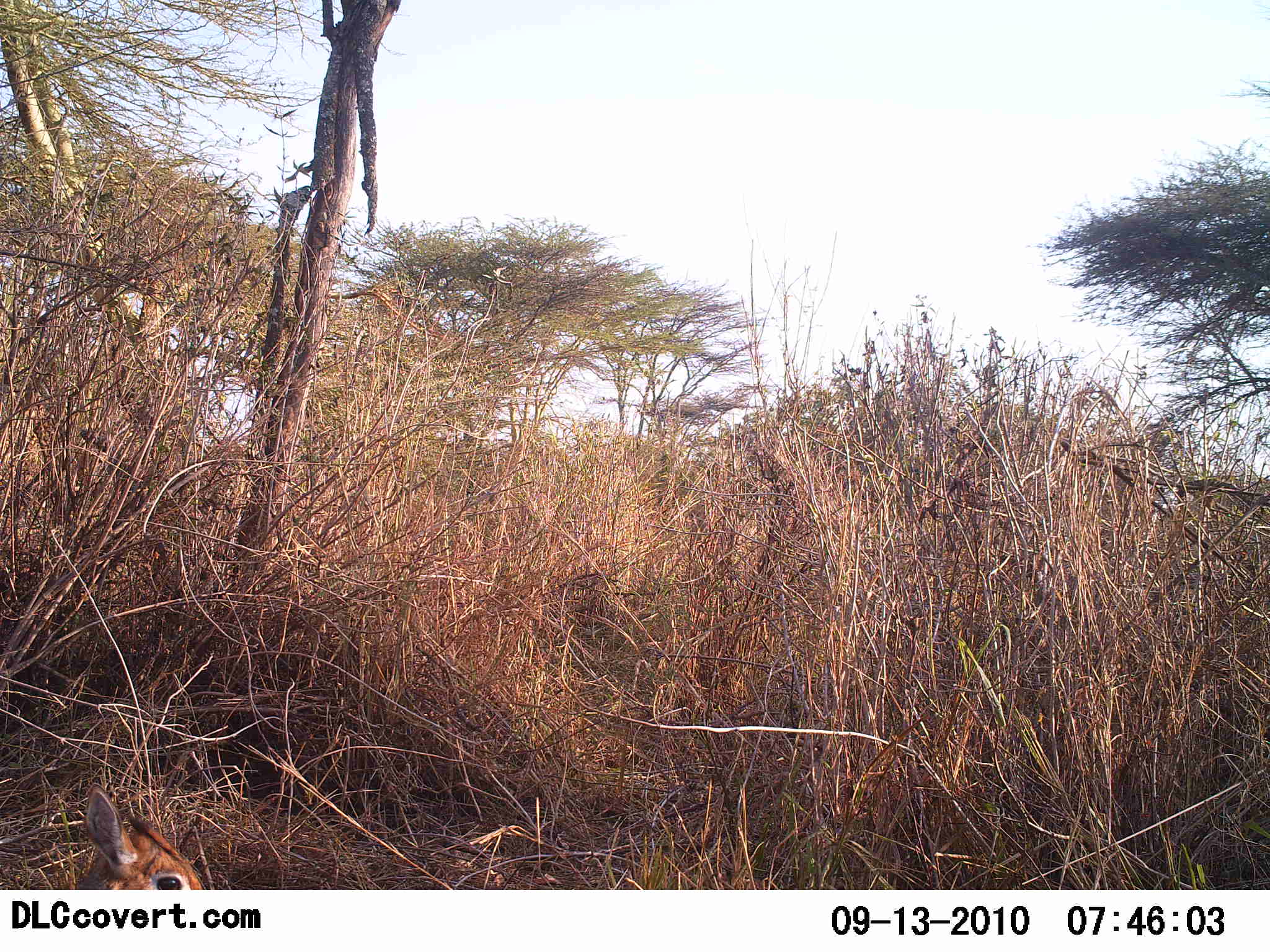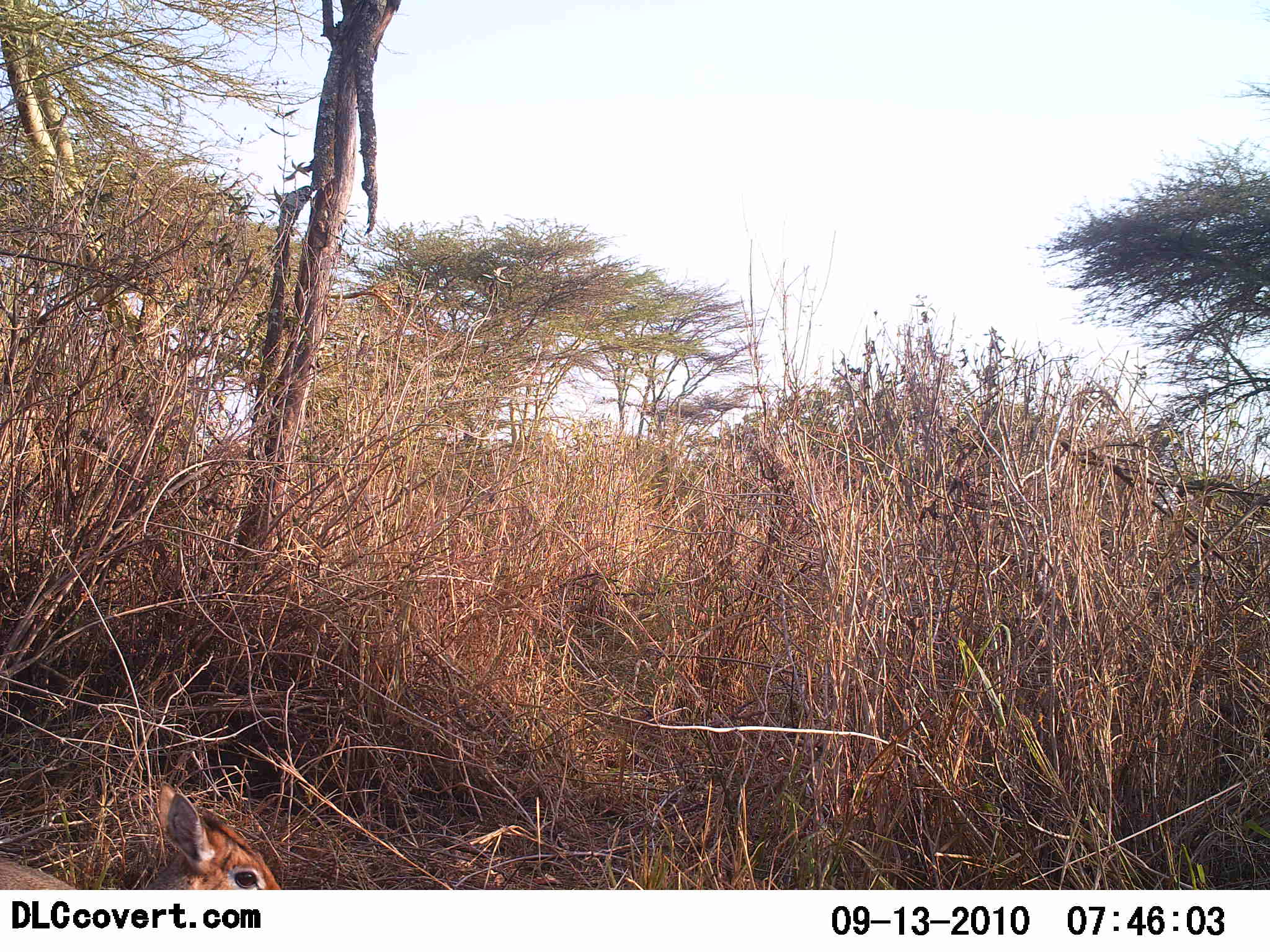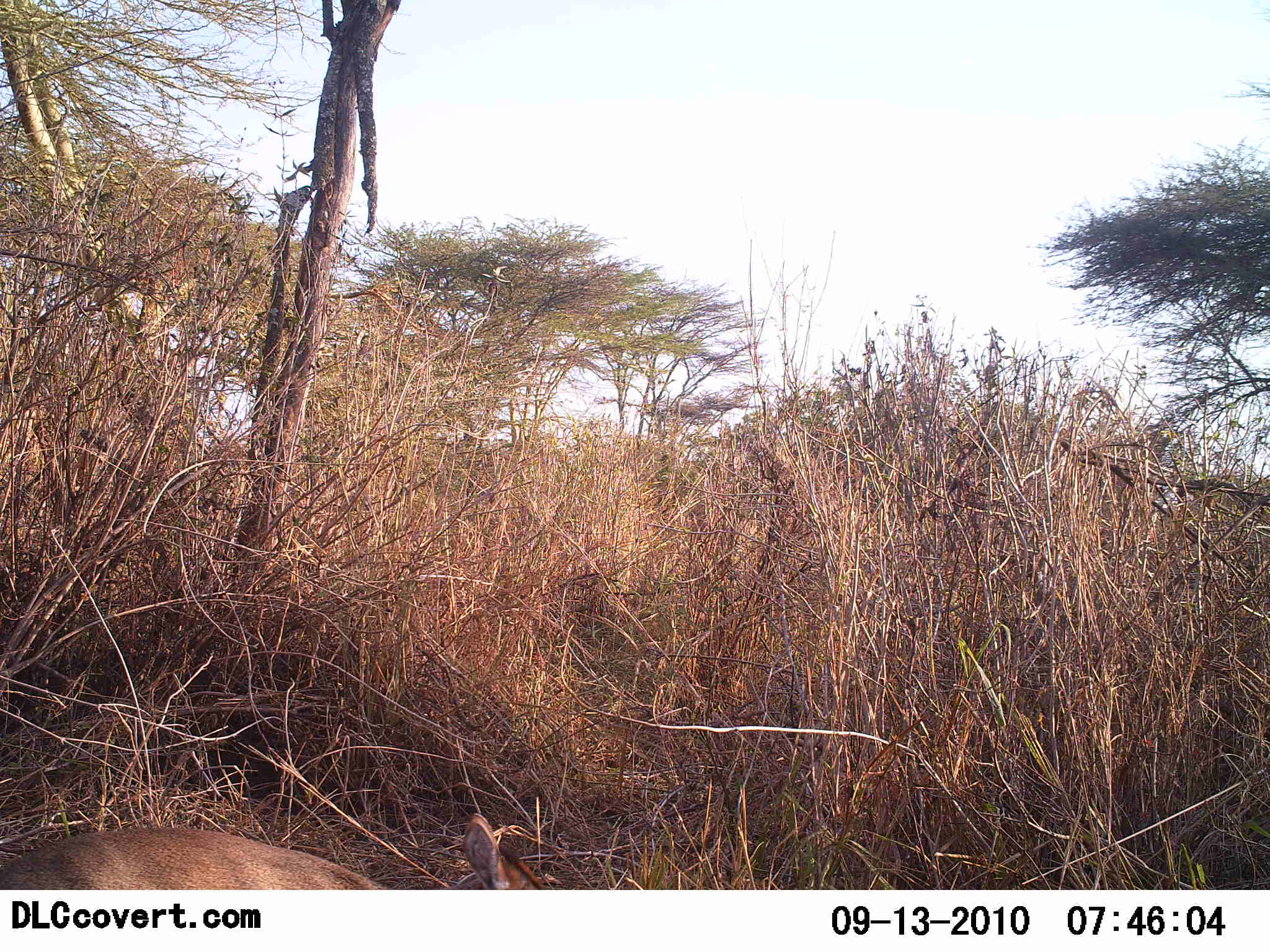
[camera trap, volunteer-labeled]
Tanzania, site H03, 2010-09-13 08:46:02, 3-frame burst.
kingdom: Animalia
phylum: Chordata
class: Mammalia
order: Artiodactyla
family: Bovidae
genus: Madoqua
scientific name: Madoqua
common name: dikdik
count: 1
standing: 8%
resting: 0%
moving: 92%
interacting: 0%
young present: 0%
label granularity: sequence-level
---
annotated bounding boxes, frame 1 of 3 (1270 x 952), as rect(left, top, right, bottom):
animal: rect(69, 782, 204, 889)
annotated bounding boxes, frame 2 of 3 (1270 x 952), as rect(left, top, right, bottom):
animal: rect(1, 781, 282, 891)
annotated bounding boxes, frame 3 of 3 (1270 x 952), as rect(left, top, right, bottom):
animal: rect(1, 811, 556, 889)